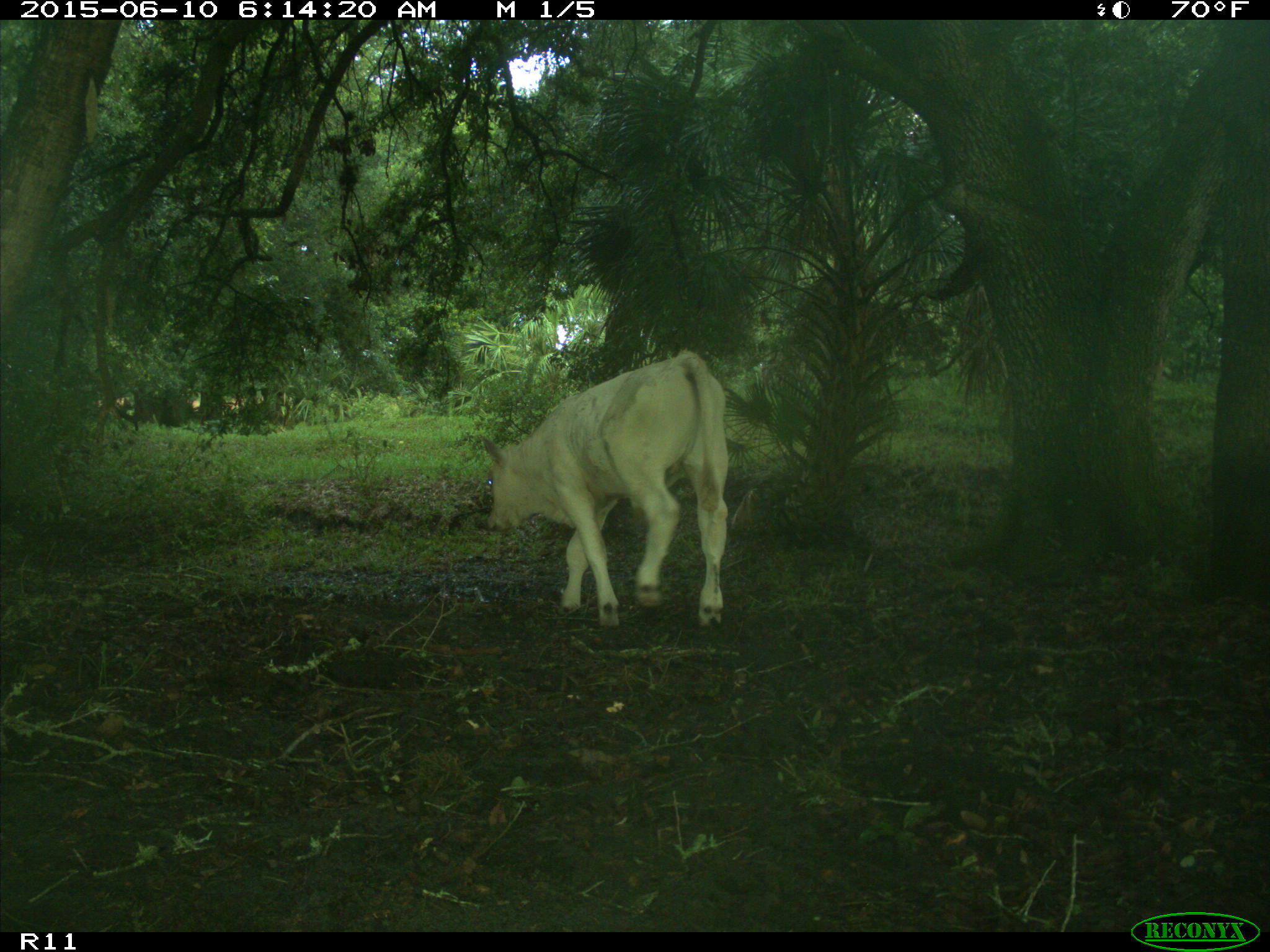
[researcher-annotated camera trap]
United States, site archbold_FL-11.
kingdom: Animalia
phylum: Chordata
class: Mammalia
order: Artiodactyla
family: Bovidae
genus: Bos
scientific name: Bos taurus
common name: domestic cow